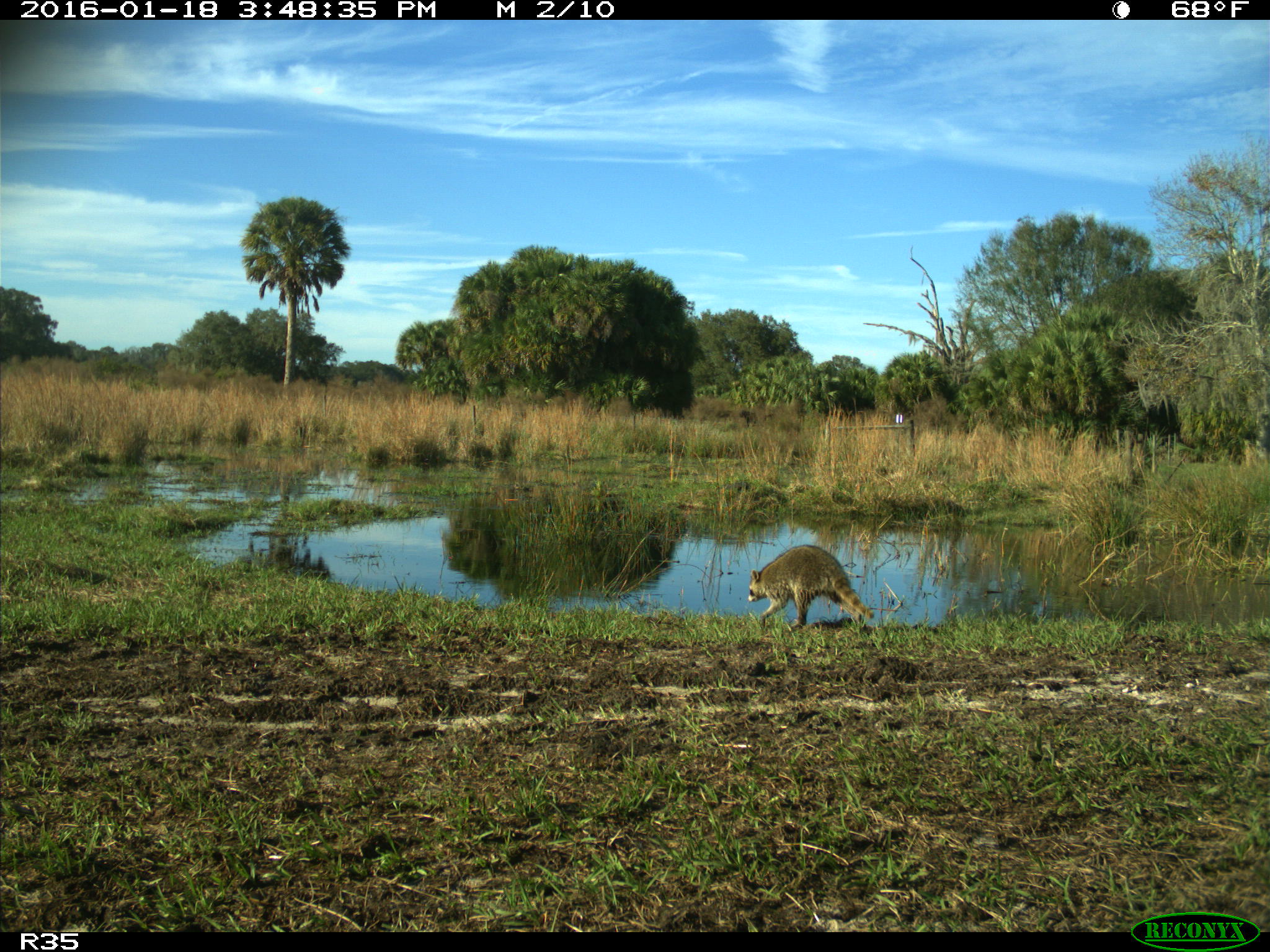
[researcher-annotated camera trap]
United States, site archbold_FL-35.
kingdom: Animalia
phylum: Chordata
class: Mammalia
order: Carnivora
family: Procyonidae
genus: Procyon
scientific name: Procyon lotor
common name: common raccoon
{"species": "Procyon lotor (common raccoon)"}